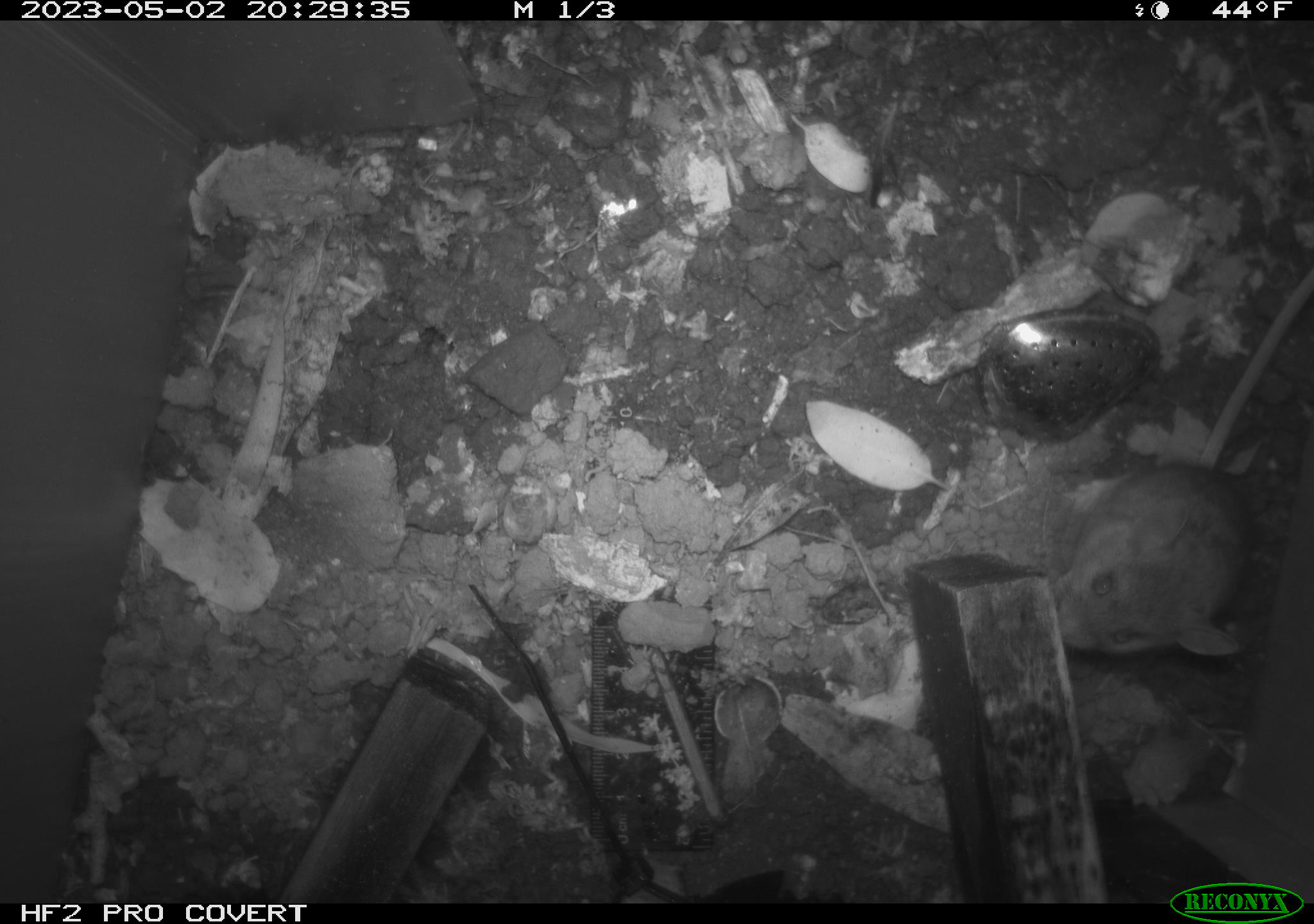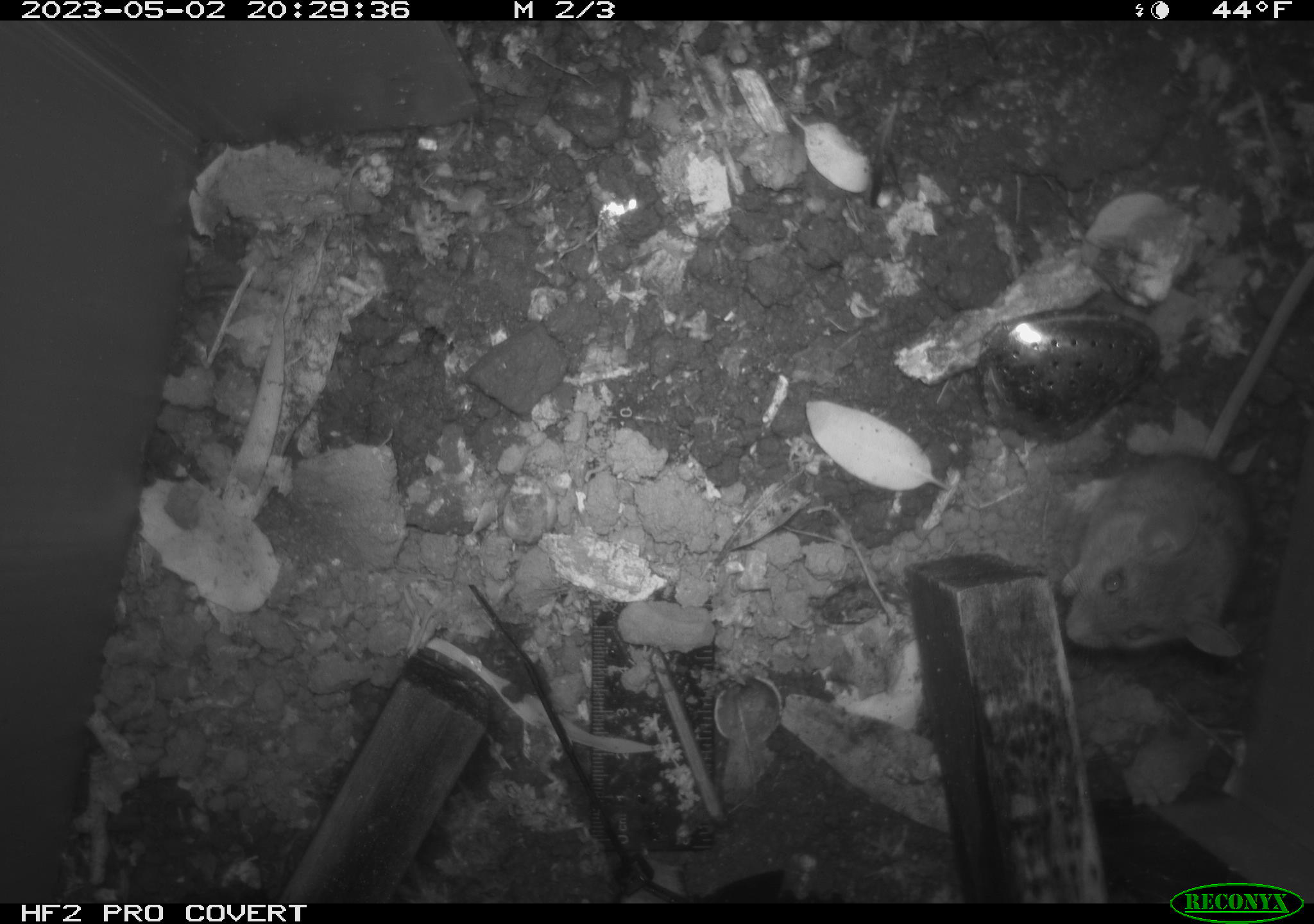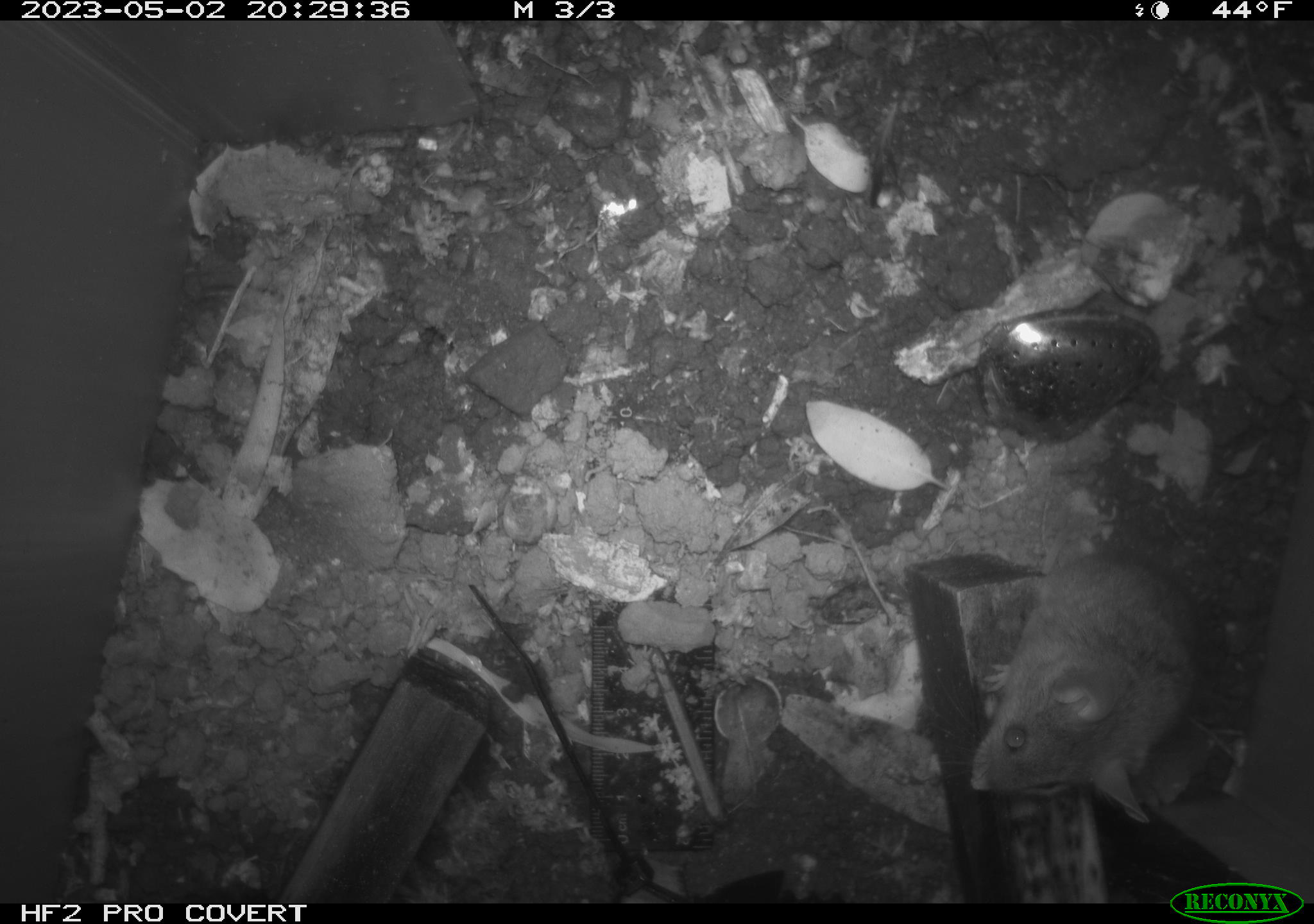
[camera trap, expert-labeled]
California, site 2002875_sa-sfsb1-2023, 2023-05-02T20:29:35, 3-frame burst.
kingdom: Animalia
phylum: Chordata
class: Mammalia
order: Rodentia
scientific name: Rodentia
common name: mouse species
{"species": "mouse species (Rodentia)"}